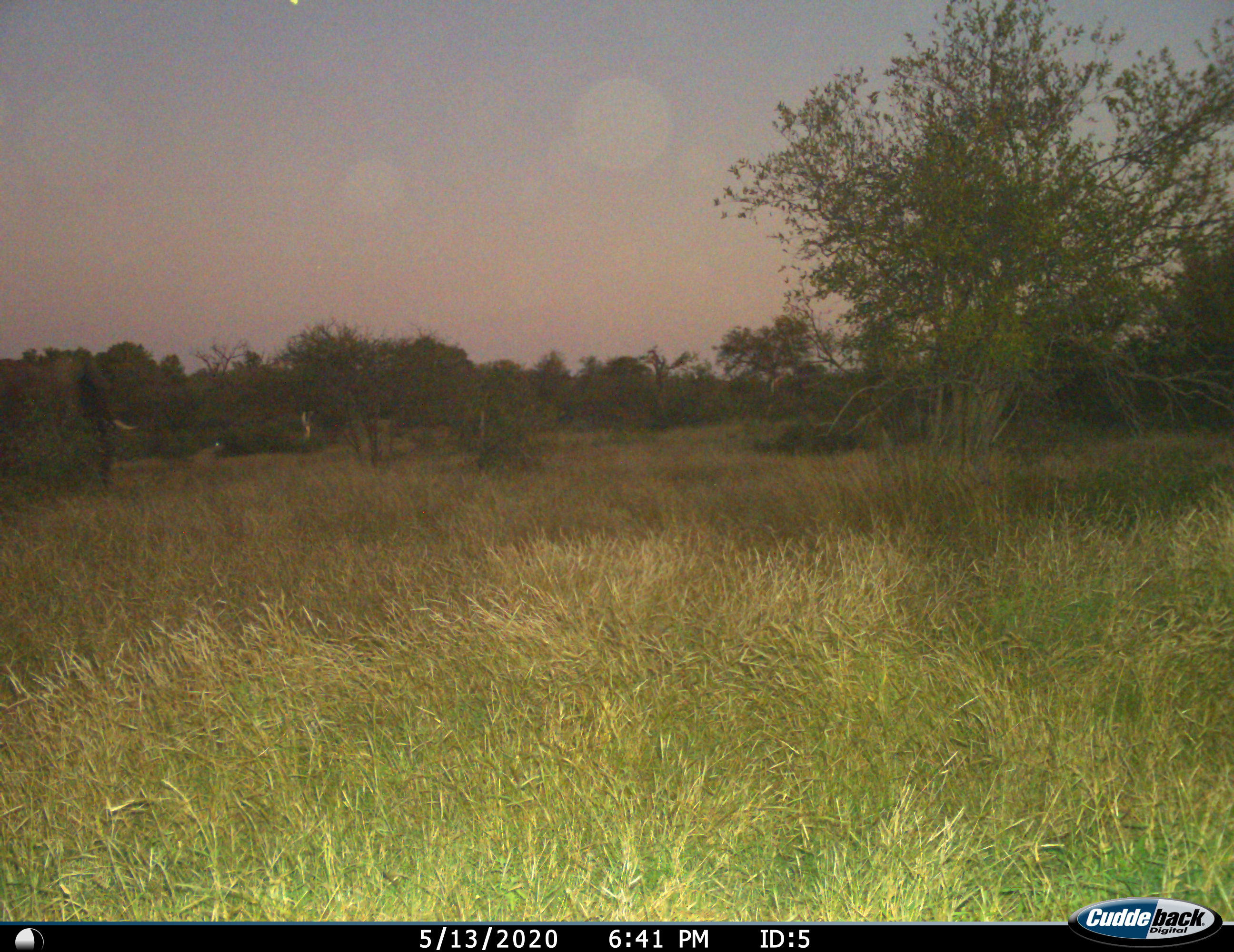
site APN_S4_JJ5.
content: unidentified animal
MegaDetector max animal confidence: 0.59